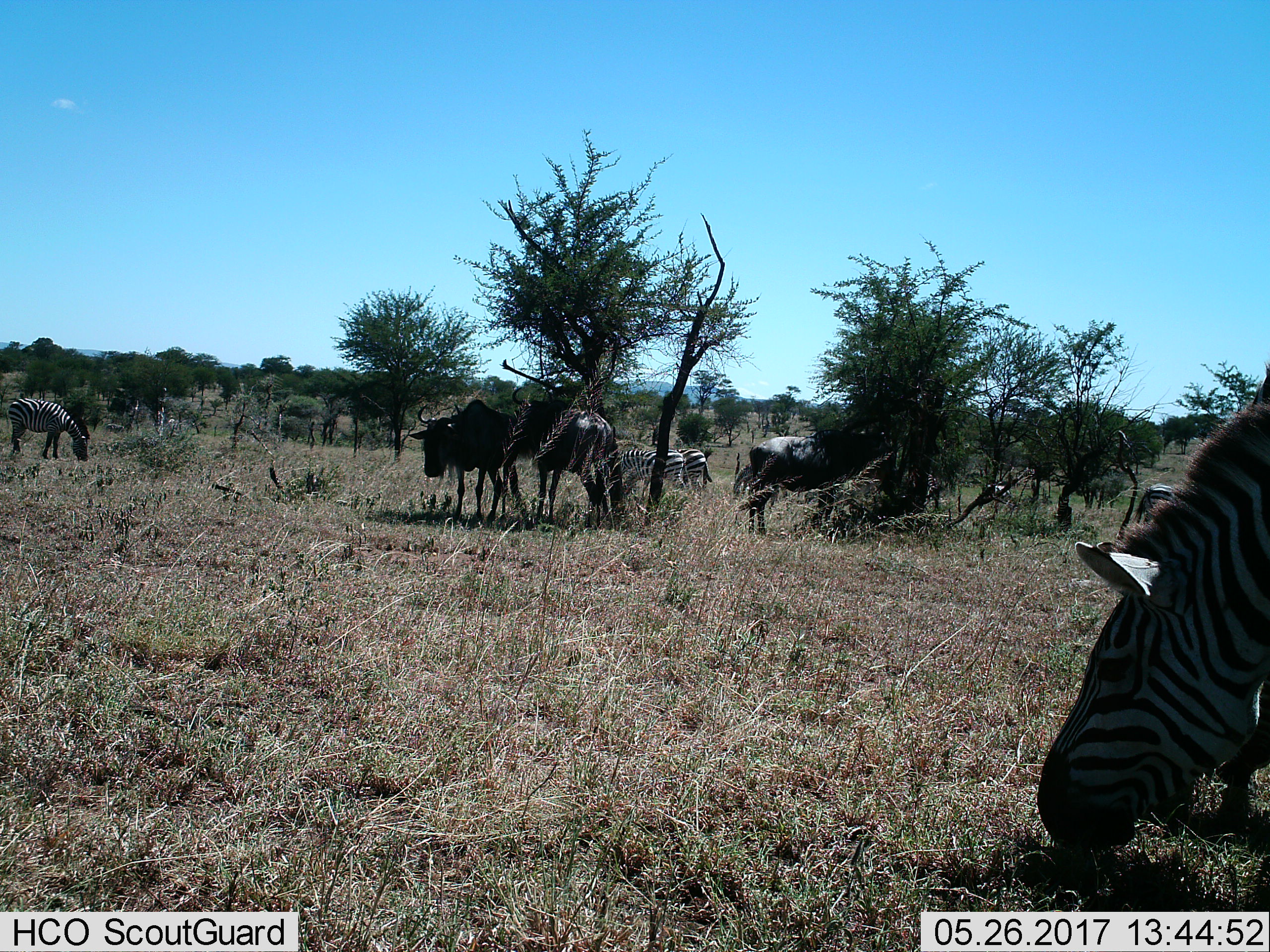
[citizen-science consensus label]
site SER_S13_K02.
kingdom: Animalia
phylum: Chordata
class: Mammalia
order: Artiodactyla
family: Bovidae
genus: Connochaetes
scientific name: Connochaetes taurinus taurinus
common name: blue wildebeest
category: wildebeestblue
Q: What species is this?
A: Wildebeestblue (blue wildebeest) (Connochaetes taurinus taurinus).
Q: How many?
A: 3.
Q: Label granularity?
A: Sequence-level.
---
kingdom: Animalia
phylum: Chordata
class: Mammalia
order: Perissodactyla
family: Equidae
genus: Equus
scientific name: Equus quagga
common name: plains zebra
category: zebraplains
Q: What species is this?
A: Zebraplains (plains zebra) (Equus quagga).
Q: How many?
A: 7.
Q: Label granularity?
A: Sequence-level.